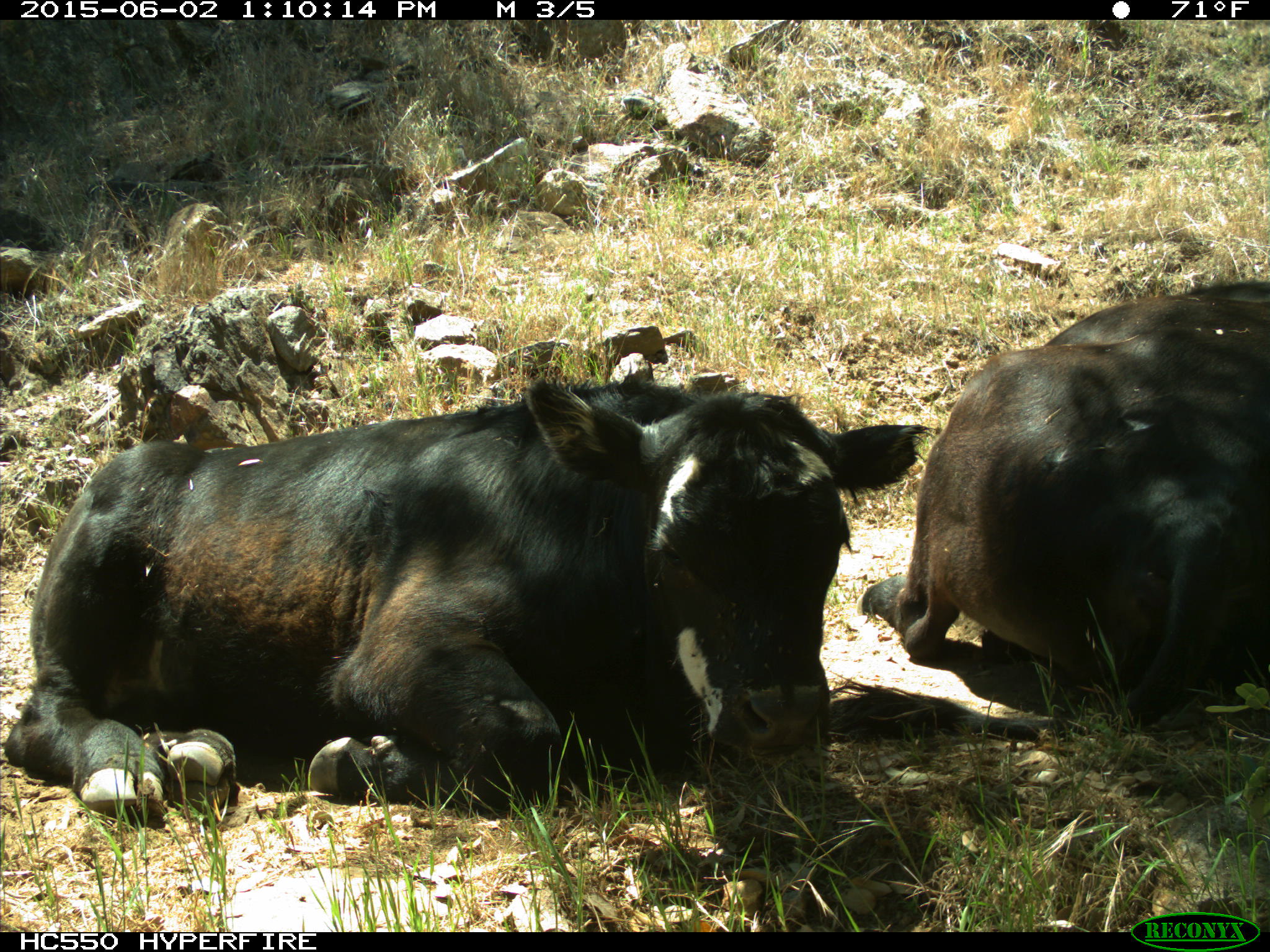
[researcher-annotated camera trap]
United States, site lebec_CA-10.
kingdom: Animalia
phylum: Chordata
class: Mammalia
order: Artiodactyla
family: Bovidae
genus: Bos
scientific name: Bos taurus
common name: domestic cow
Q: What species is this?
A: Bos taurus (domestic cow).